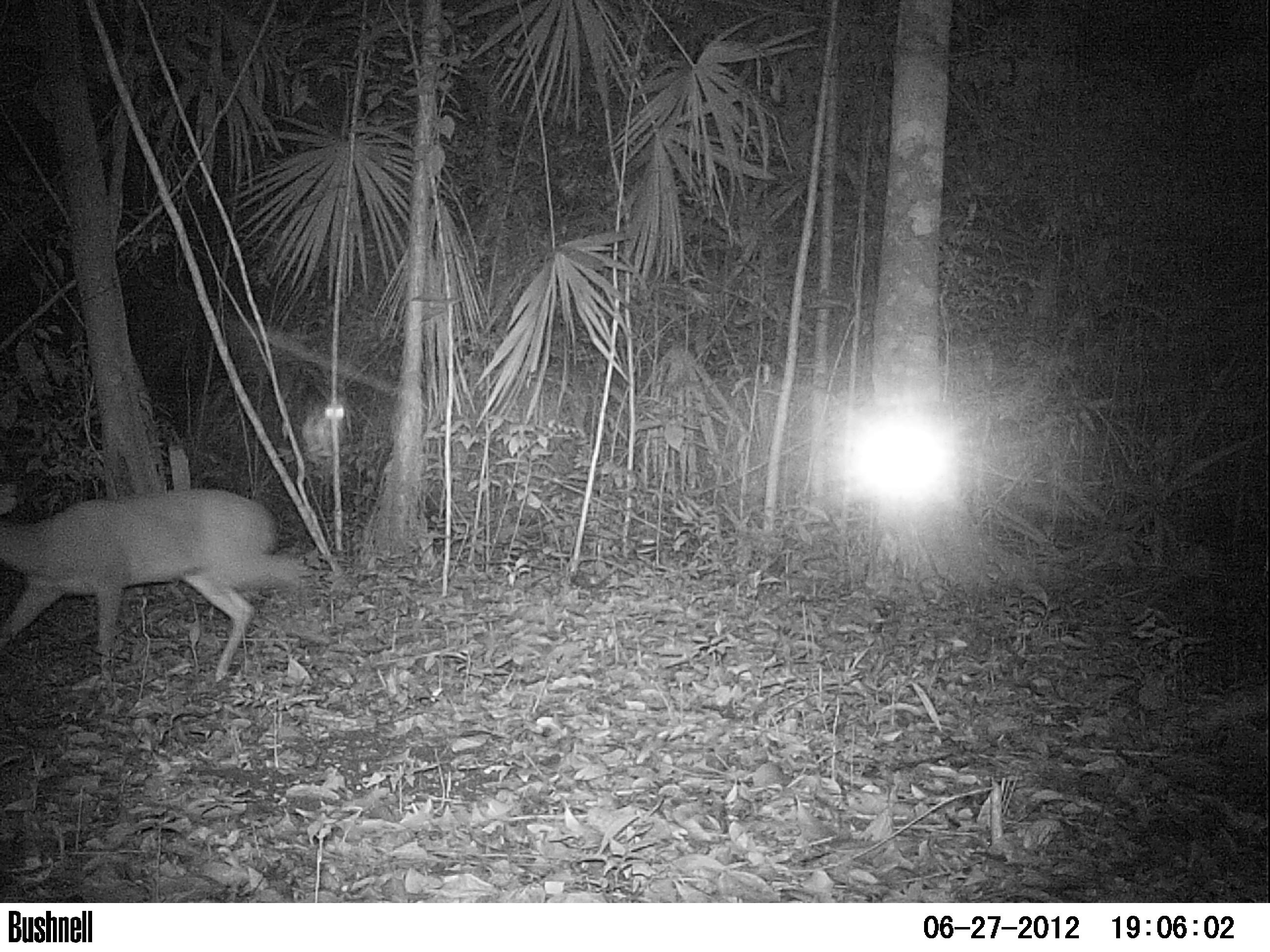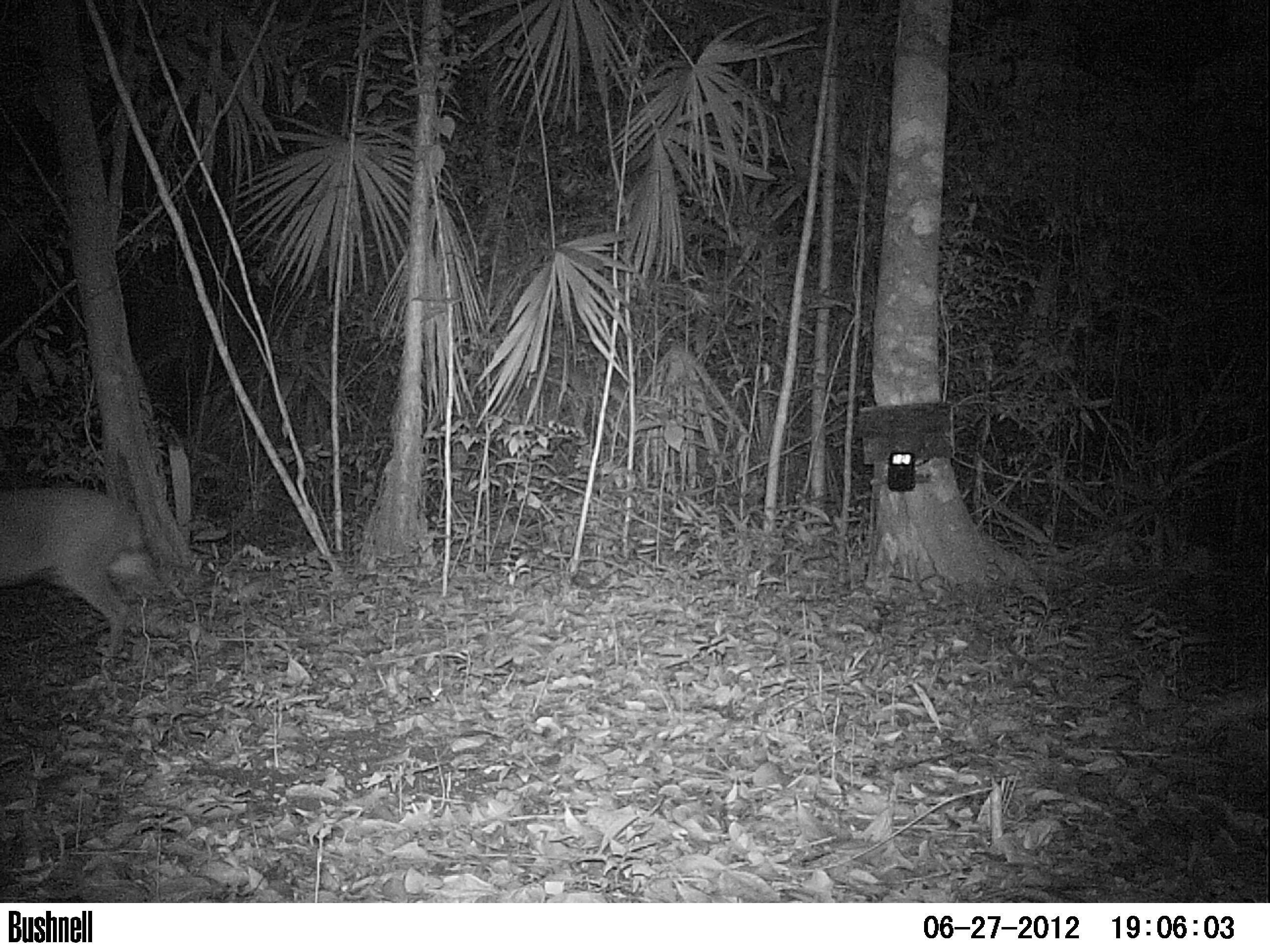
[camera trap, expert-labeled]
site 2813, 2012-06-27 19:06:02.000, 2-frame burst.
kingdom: Animalia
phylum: Chordata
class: Mammalia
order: Artiodactyla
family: Cervidae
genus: Odocoileus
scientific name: Odocoileus virginianus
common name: white-tailed deer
Odocoileus virginianus (white-tailed deer), count 1, age adult.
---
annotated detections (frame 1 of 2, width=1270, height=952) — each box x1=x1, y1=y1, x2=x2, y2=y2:
odocoileus virginianus: x1=1, y1=483, x2=312, y2=687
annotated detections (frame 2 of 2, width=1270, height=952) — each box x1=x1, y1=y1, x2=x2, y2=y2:
odocoileus virginianus: x1=1, y1=489, x2=164, y2=667